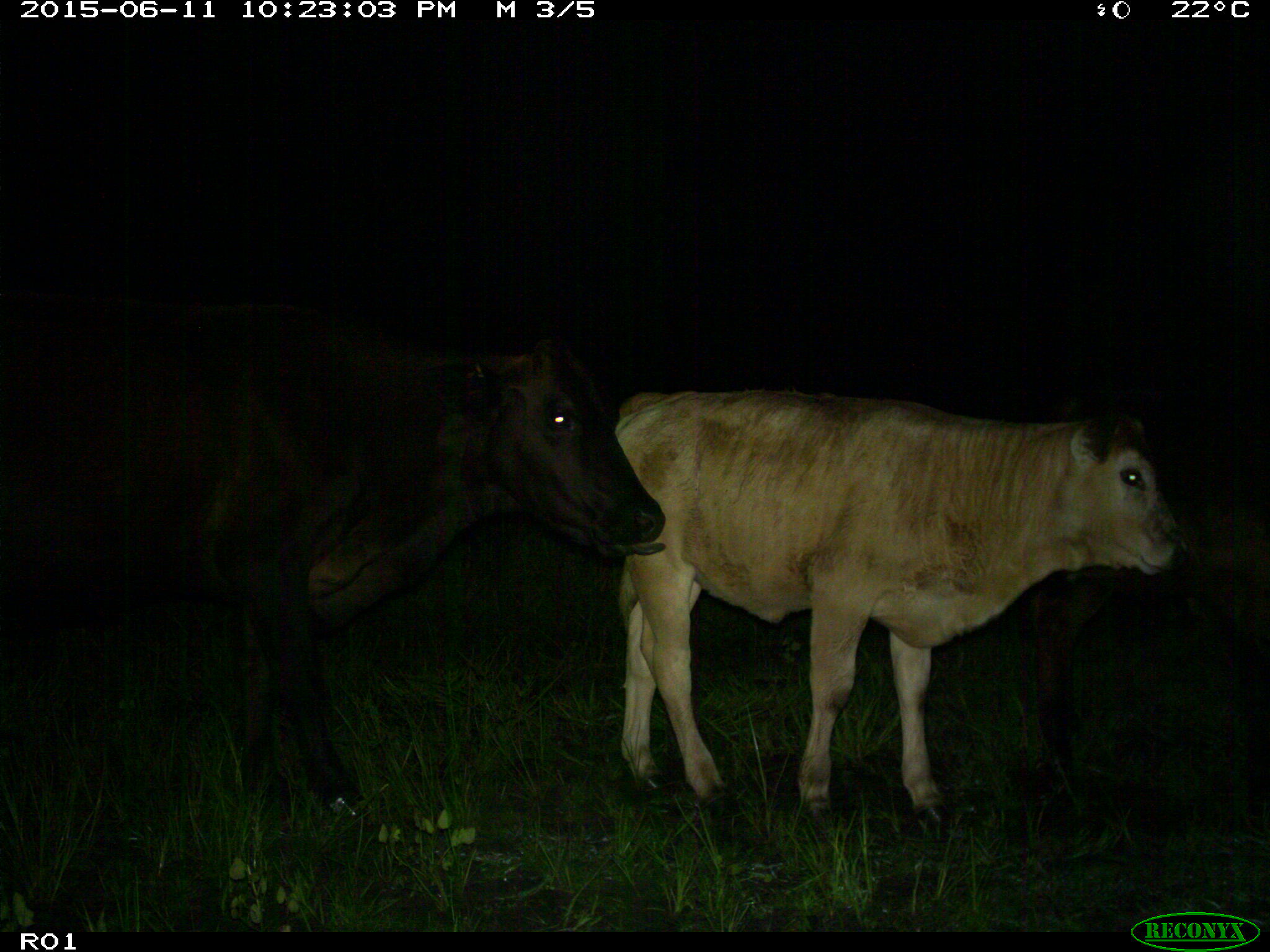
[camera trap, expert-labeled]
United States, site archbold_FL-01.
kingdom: Animalia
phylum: Chordata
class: Mammalia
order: Artiodactyla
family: Bovidae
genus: Bos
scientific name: Bos taurus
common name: domestic cow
Bos taurus (domestic cow).